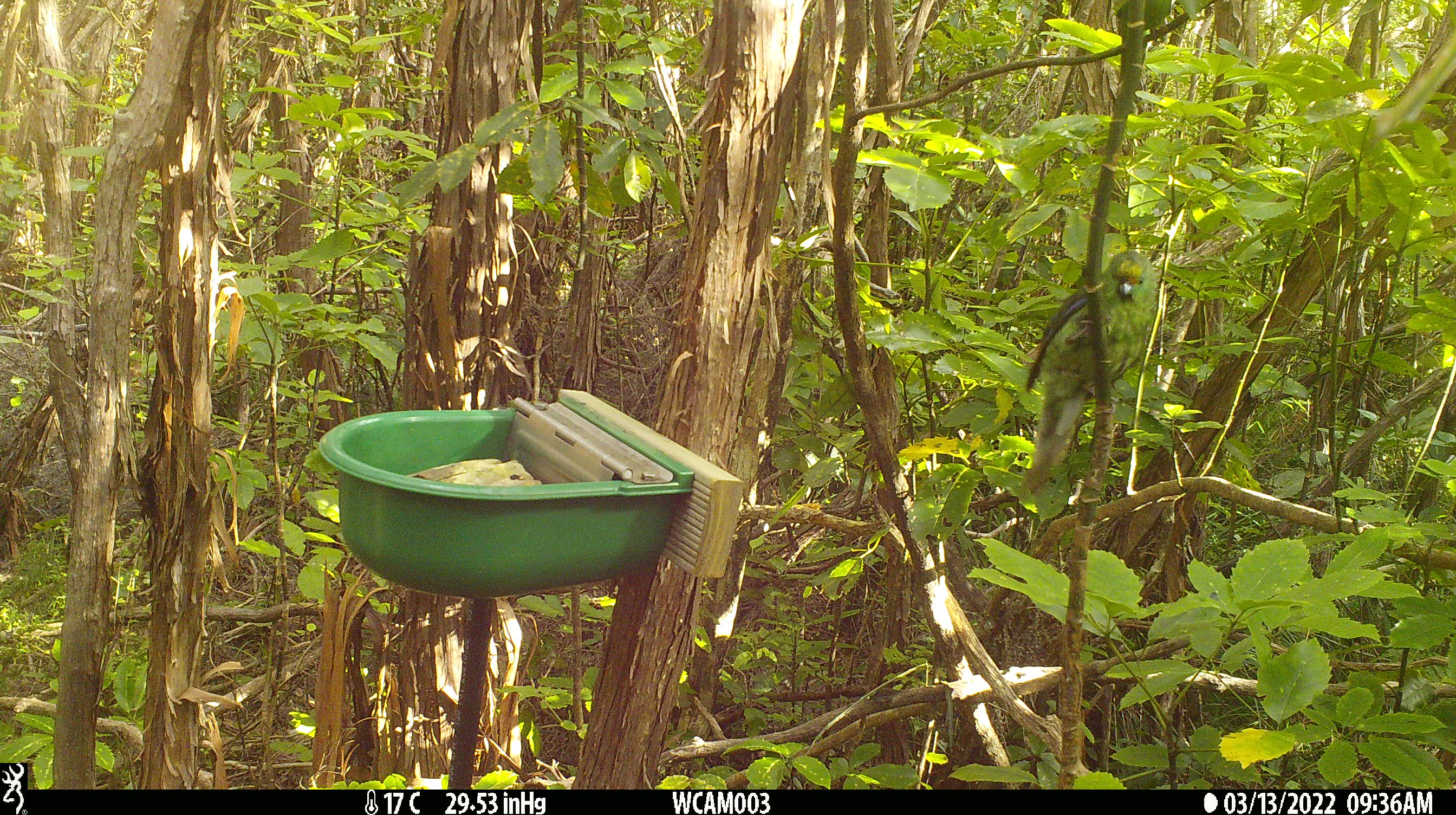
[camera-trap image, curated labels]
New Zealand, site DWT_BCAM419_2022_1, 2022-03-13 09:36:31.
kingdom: Animalia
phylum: Chordata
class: Aves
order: Psittaciformes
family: Psittaculidae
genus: Cyanoramphus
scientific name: Cyanoramphus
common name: parakeet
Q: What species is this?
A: Parakeet (Cyanoramphus).